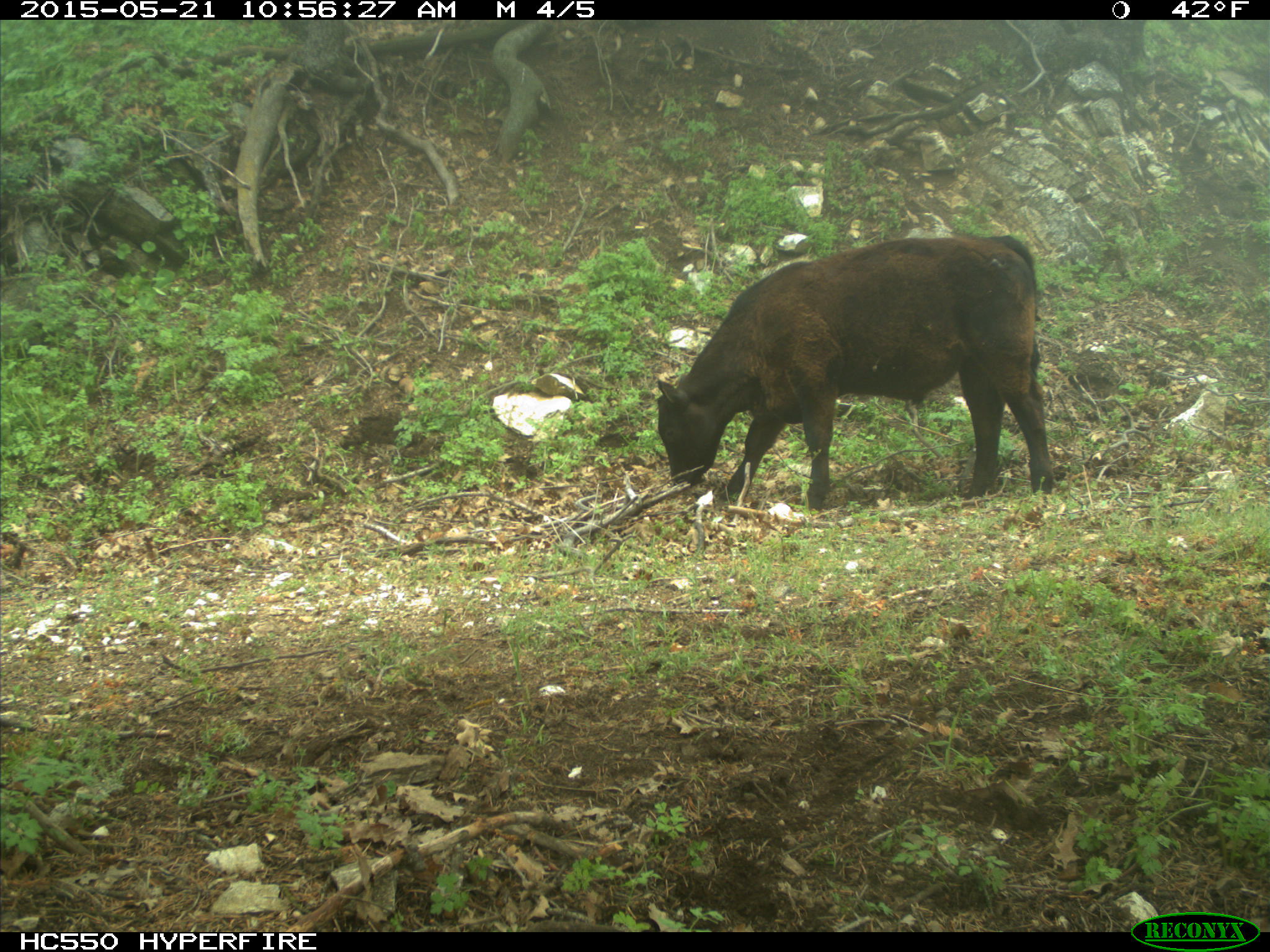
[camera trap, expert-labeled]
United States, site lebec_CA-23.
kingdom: Animalia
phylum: Chordata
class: Mammalia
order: Artiodactyla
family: Bovidae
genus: Bos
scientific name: Bos taurus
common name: domestic cow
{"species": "Bos taurus (domestic cow)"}